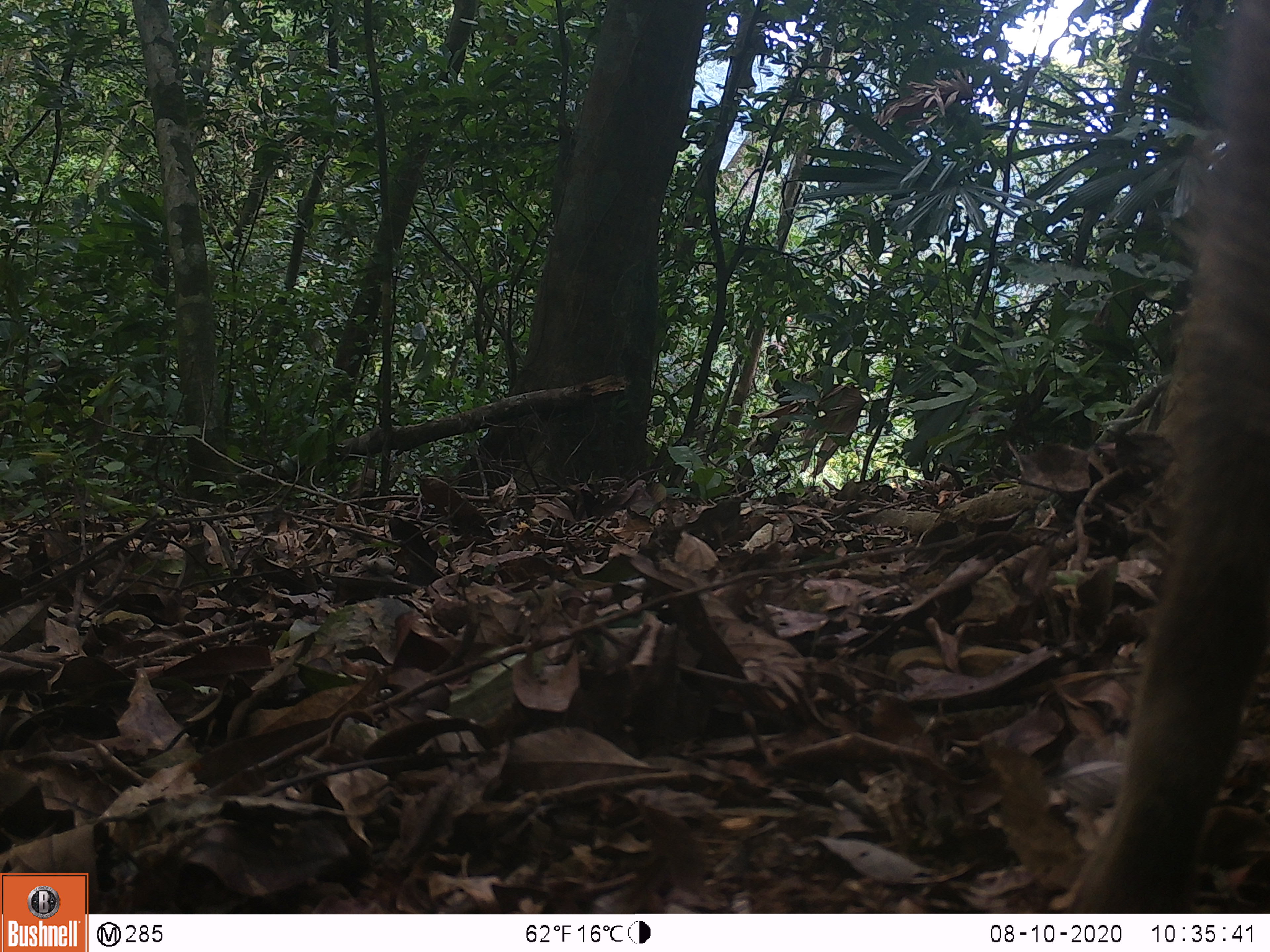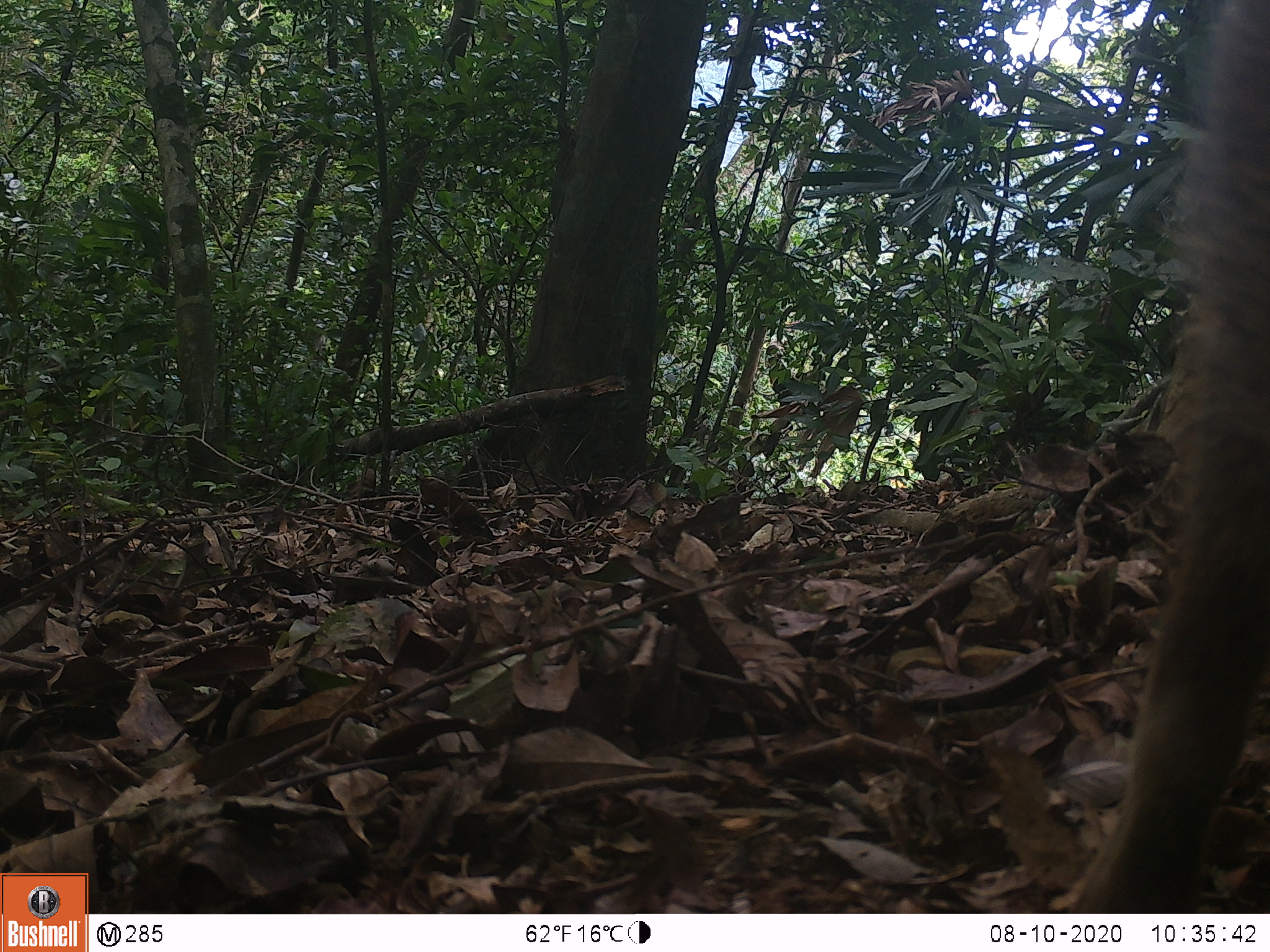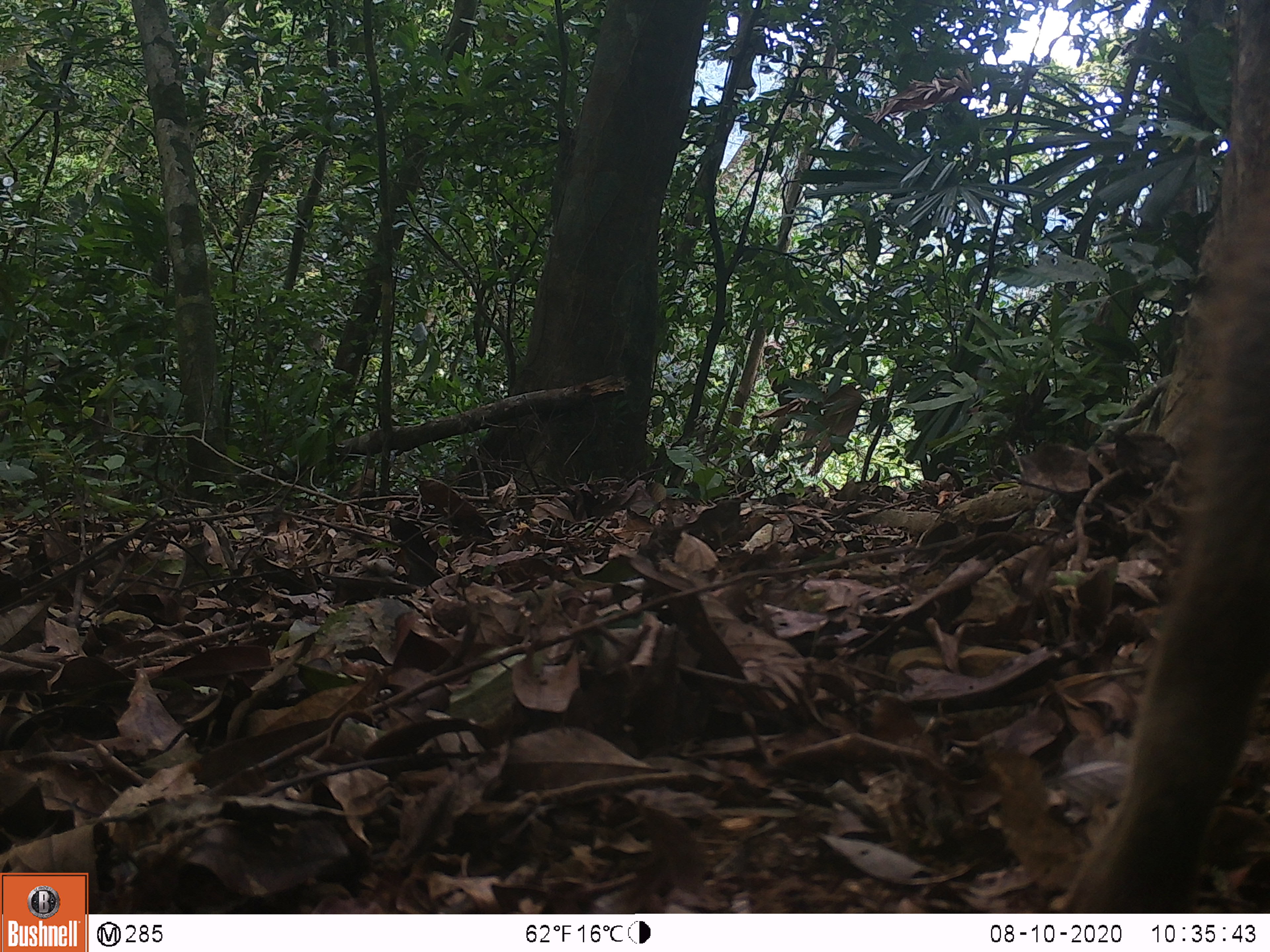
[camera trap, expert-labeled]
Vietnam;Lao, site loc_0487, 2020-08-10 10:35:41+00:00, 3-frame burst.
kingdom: Animalia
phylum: Chordata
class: Mammalia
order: Artiodactyla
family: Suidae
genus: Sus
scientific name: Sus scrofa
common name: eurasian wild pig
Eurasian wild pig (Sus scrofa). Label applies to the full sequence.